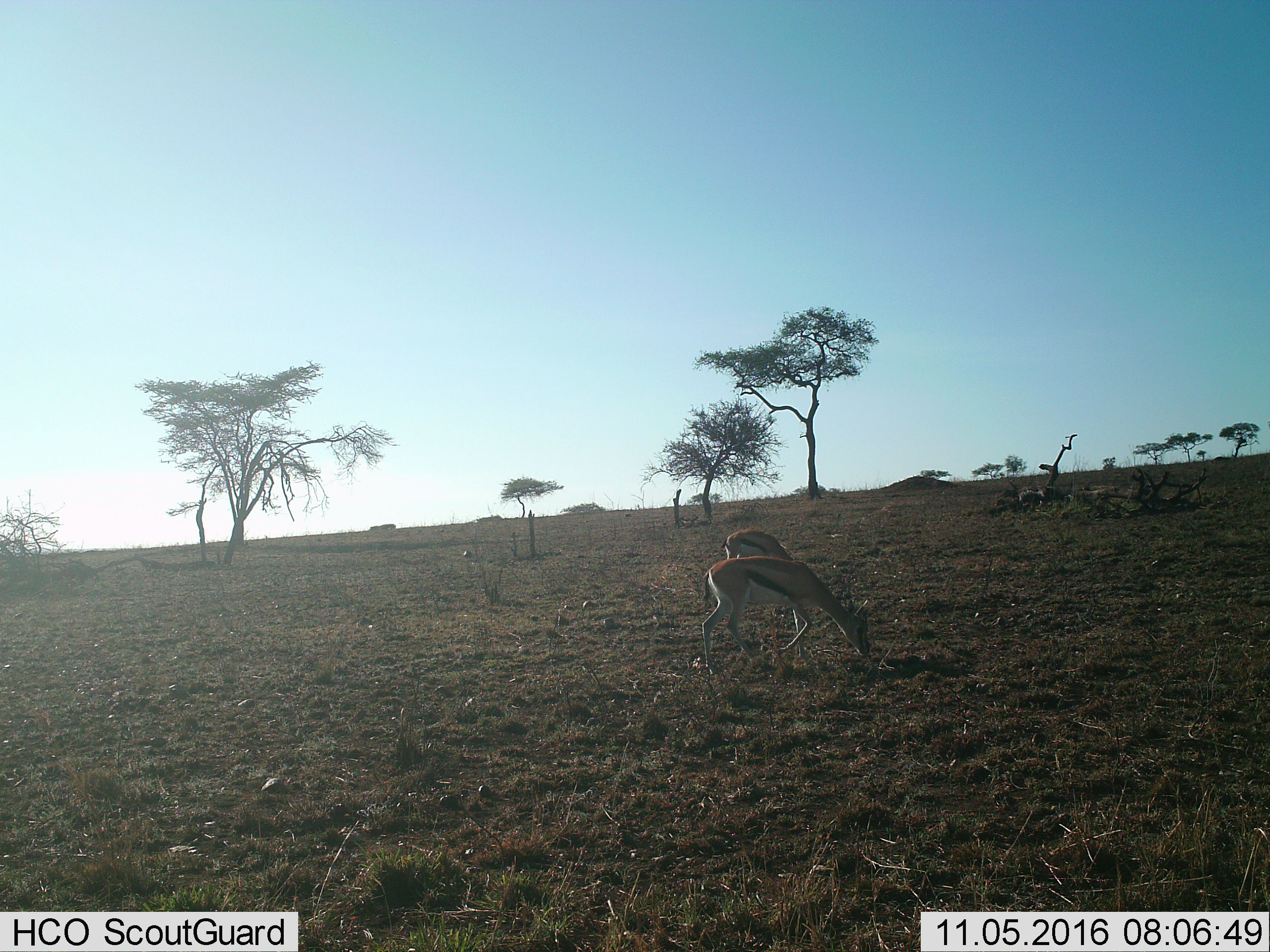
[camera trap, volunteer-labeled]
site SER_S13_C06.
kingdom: Animalia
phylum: Chordata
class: Mammalia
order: Artiodactyla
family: Bovidae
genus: Eudorcas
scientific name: Eudorcas thomsonii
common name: thomson's gazelle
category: gazellethomsons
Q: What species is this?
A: Gazellethomsons (thomson's gazelle) (Eudorcas thomsonii).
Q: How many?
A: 2.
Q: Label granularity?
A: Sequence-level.